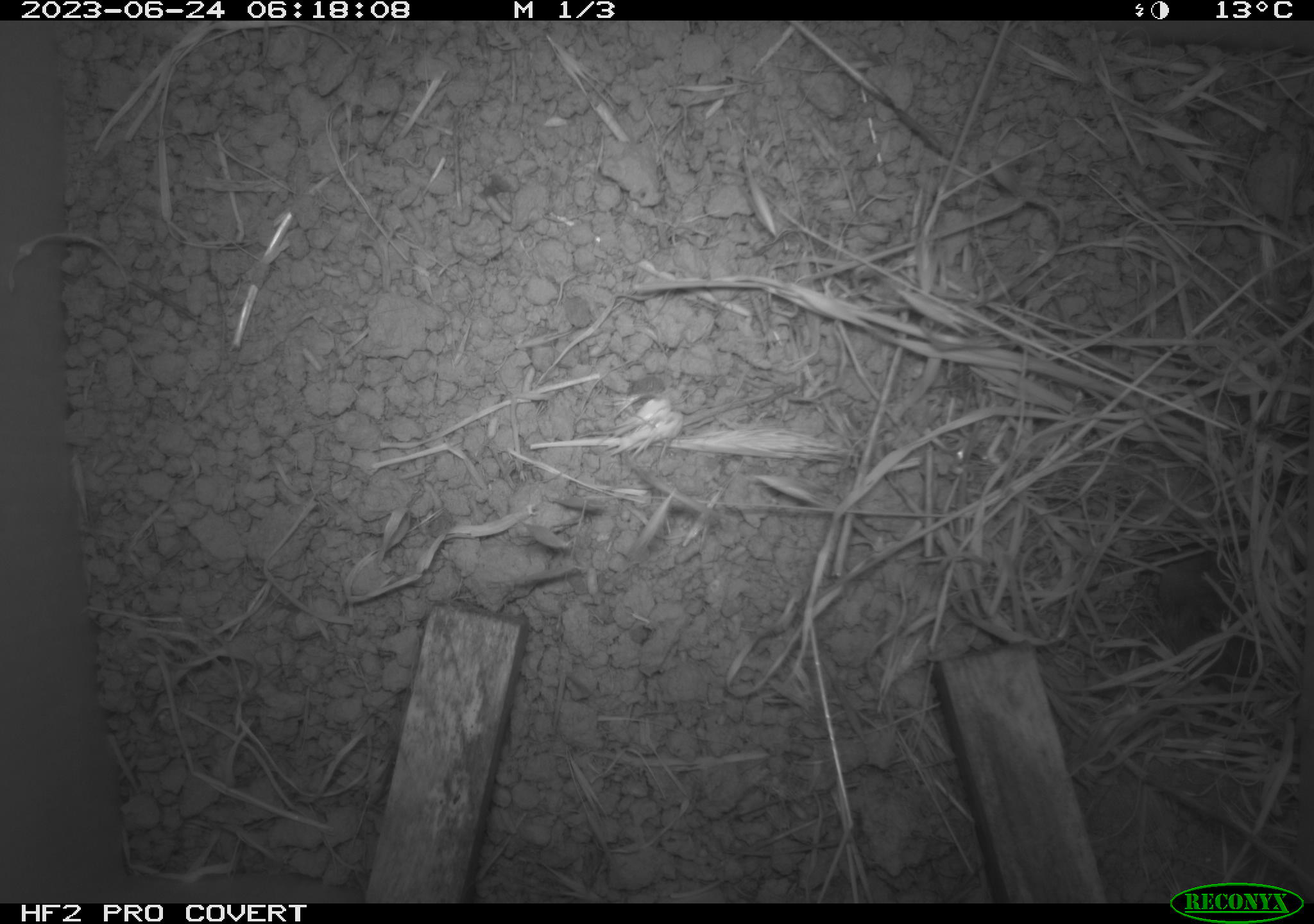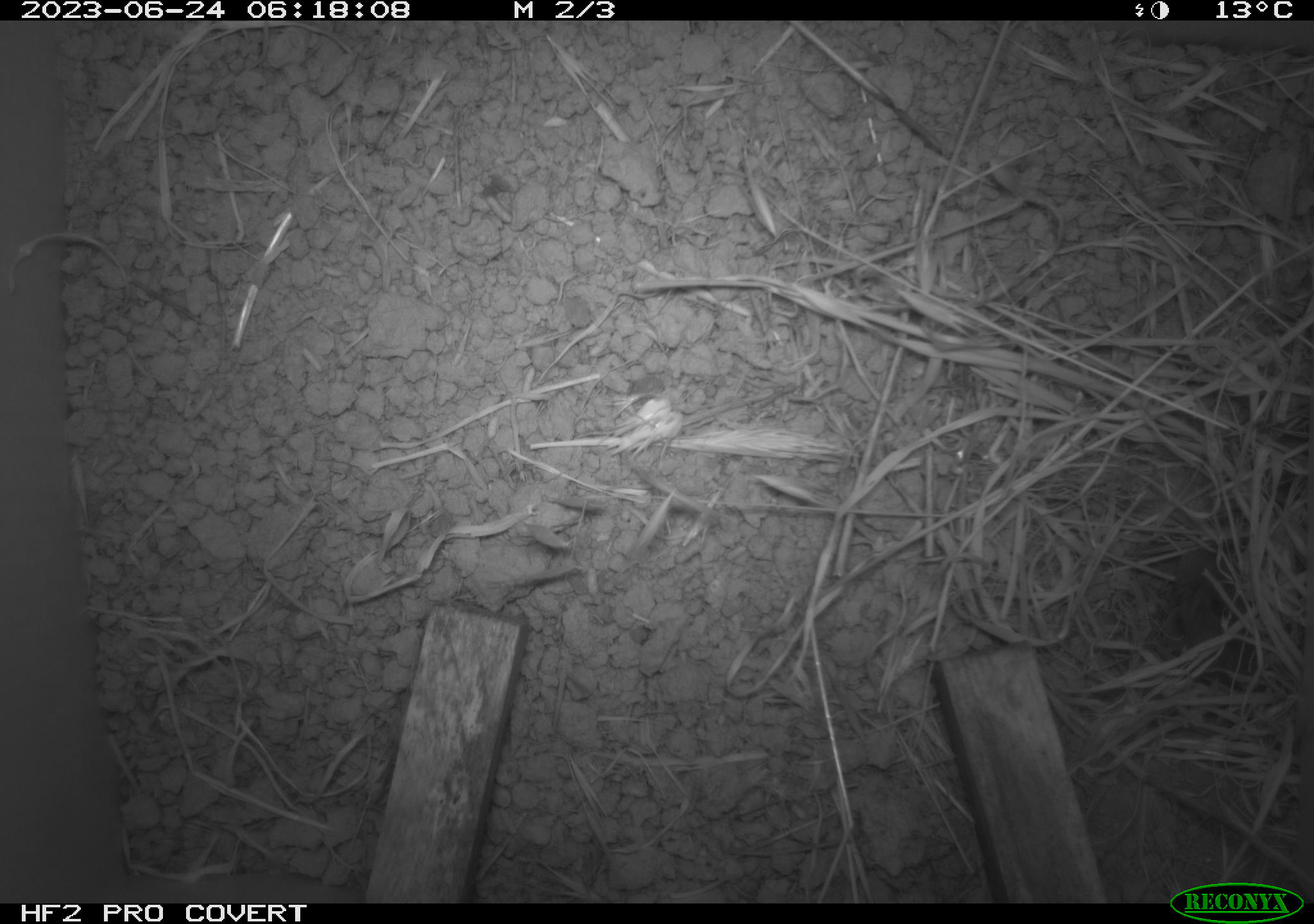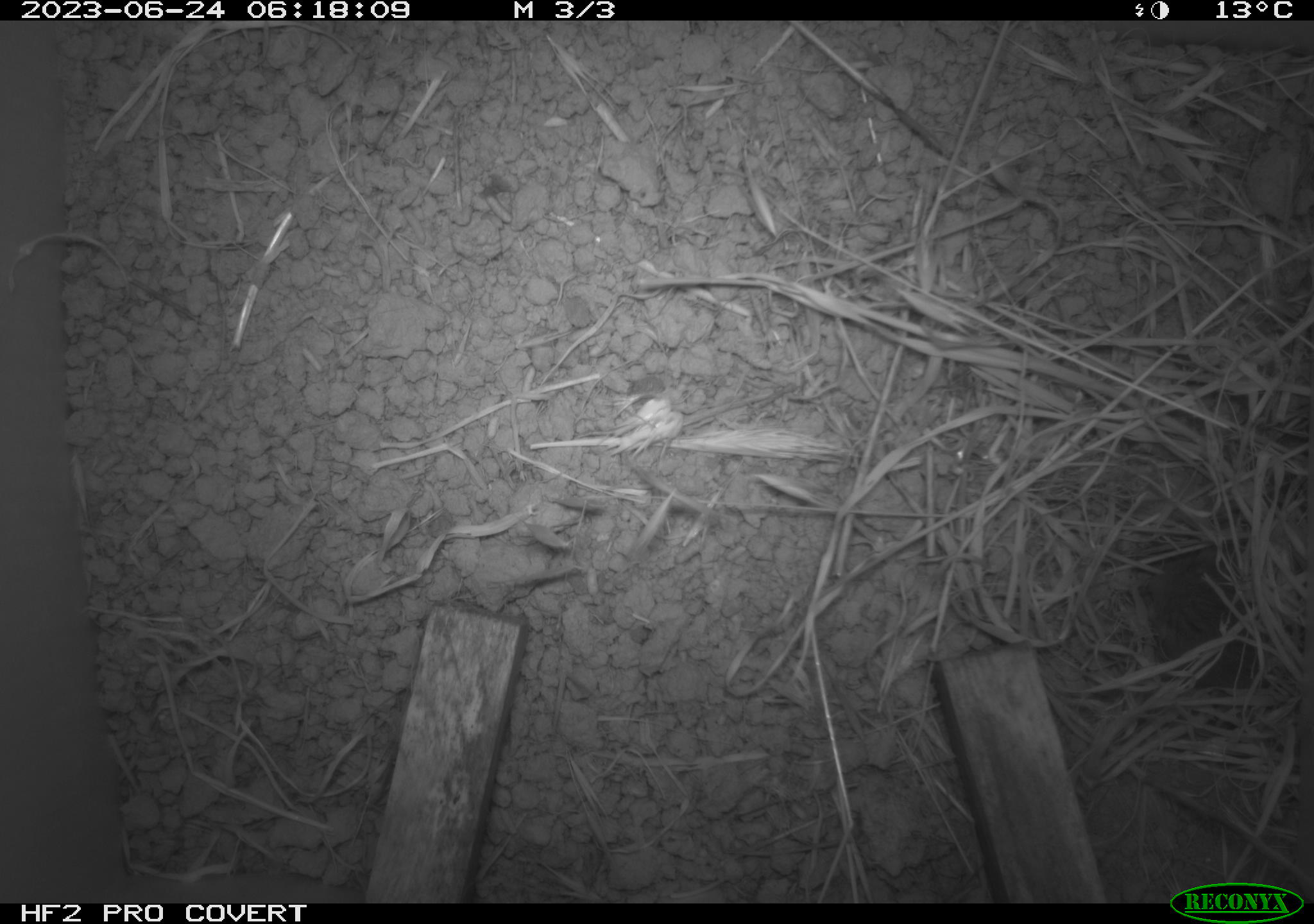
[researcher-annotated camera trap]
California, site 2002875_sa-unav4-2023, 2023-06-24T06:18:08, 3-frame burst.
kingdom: Animalia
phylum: Chordata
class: Mammalia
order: Rodentia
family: Cricetidae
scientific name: Arvicolinae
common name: voles, lemmings, and muskrats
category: arvicolinae subfamily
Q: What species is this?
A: Arvicolinae subfamily (voles, lemmings, and muskrats) (Arvicolinae).